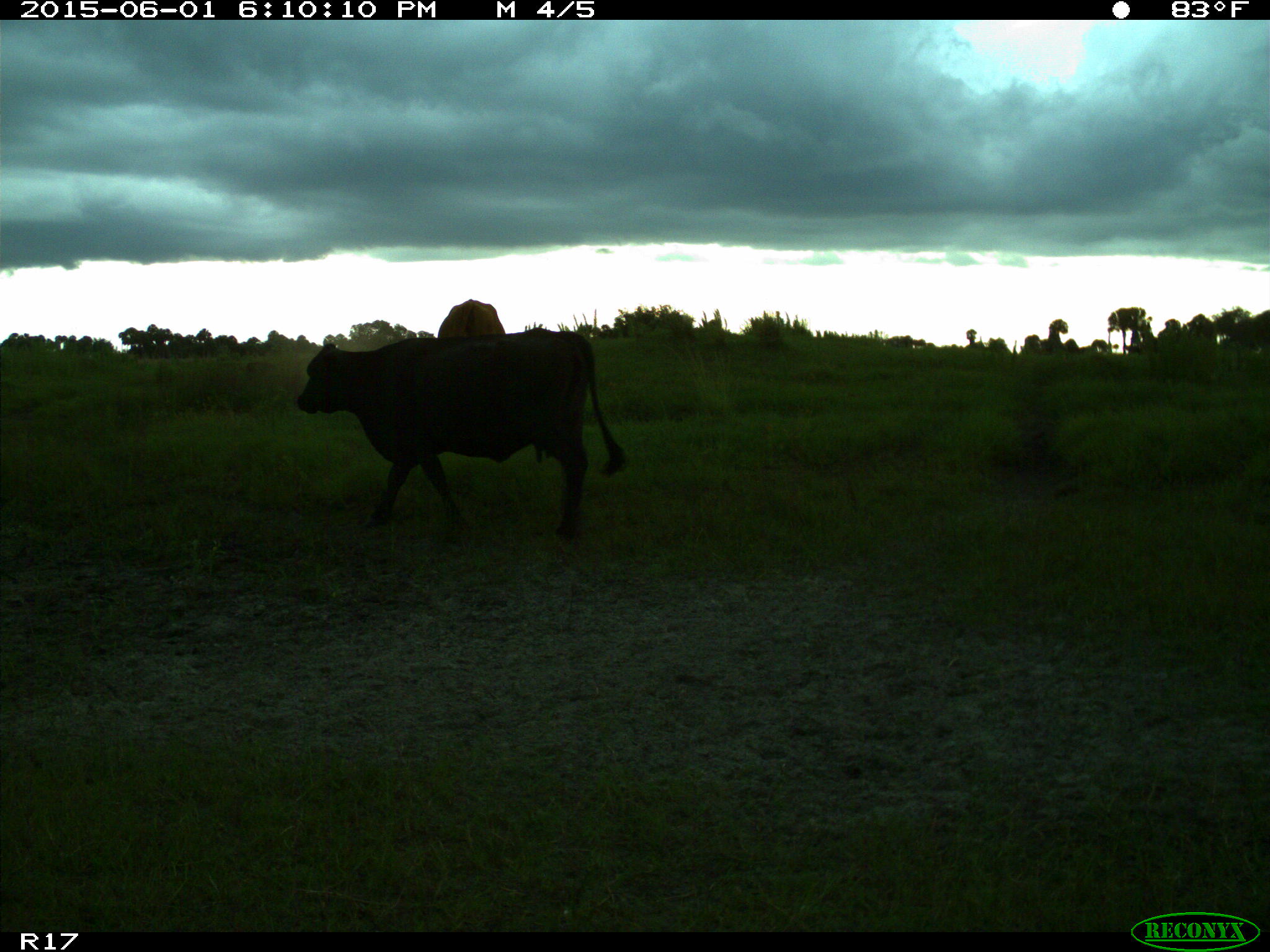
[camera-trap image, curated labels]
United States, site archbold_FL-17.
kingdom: Animalia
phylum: Chordata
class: Mammalia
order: Artiodactyla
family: Bovidae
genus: Bos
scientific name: Bos taurus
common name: domestic cow